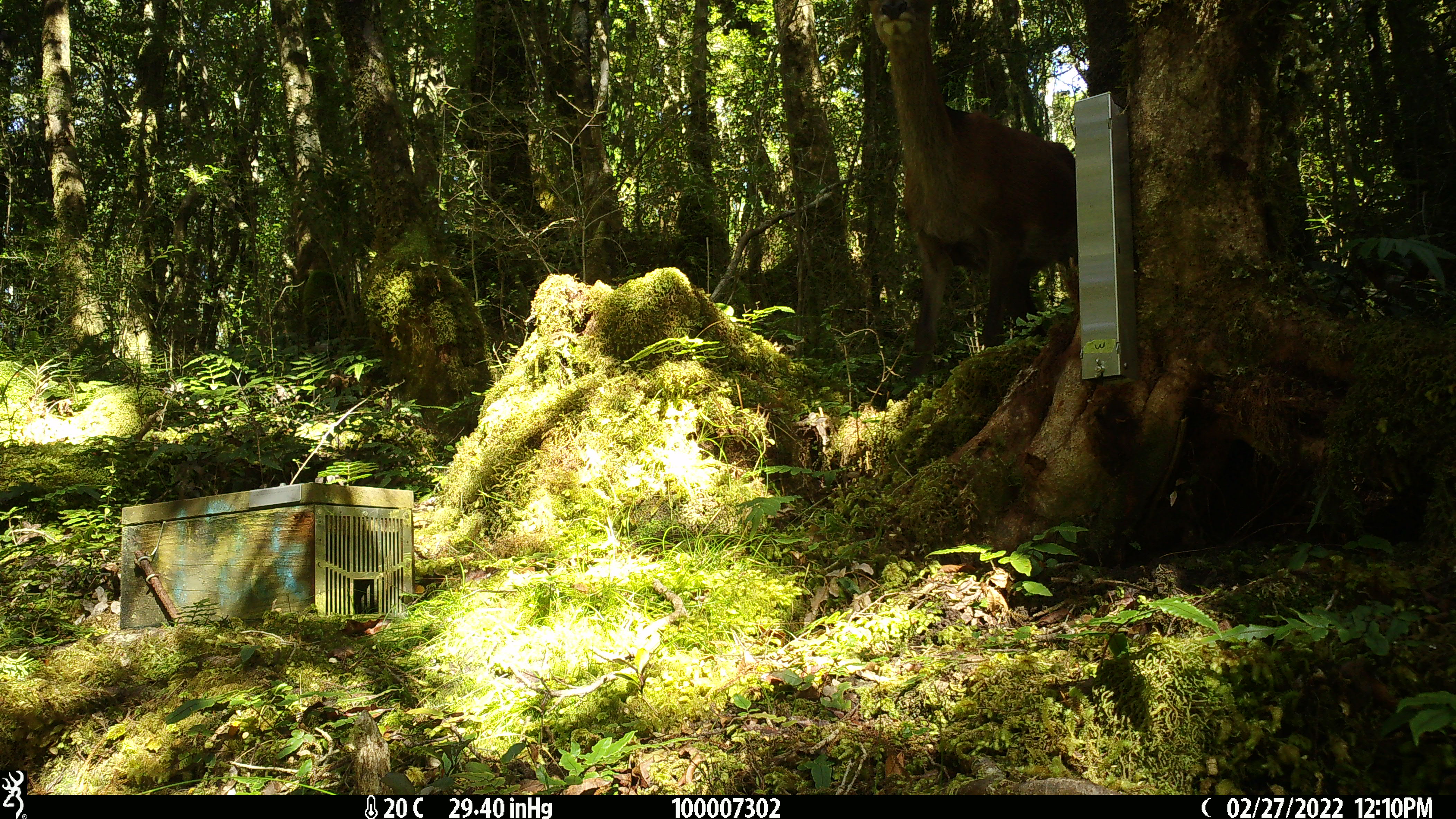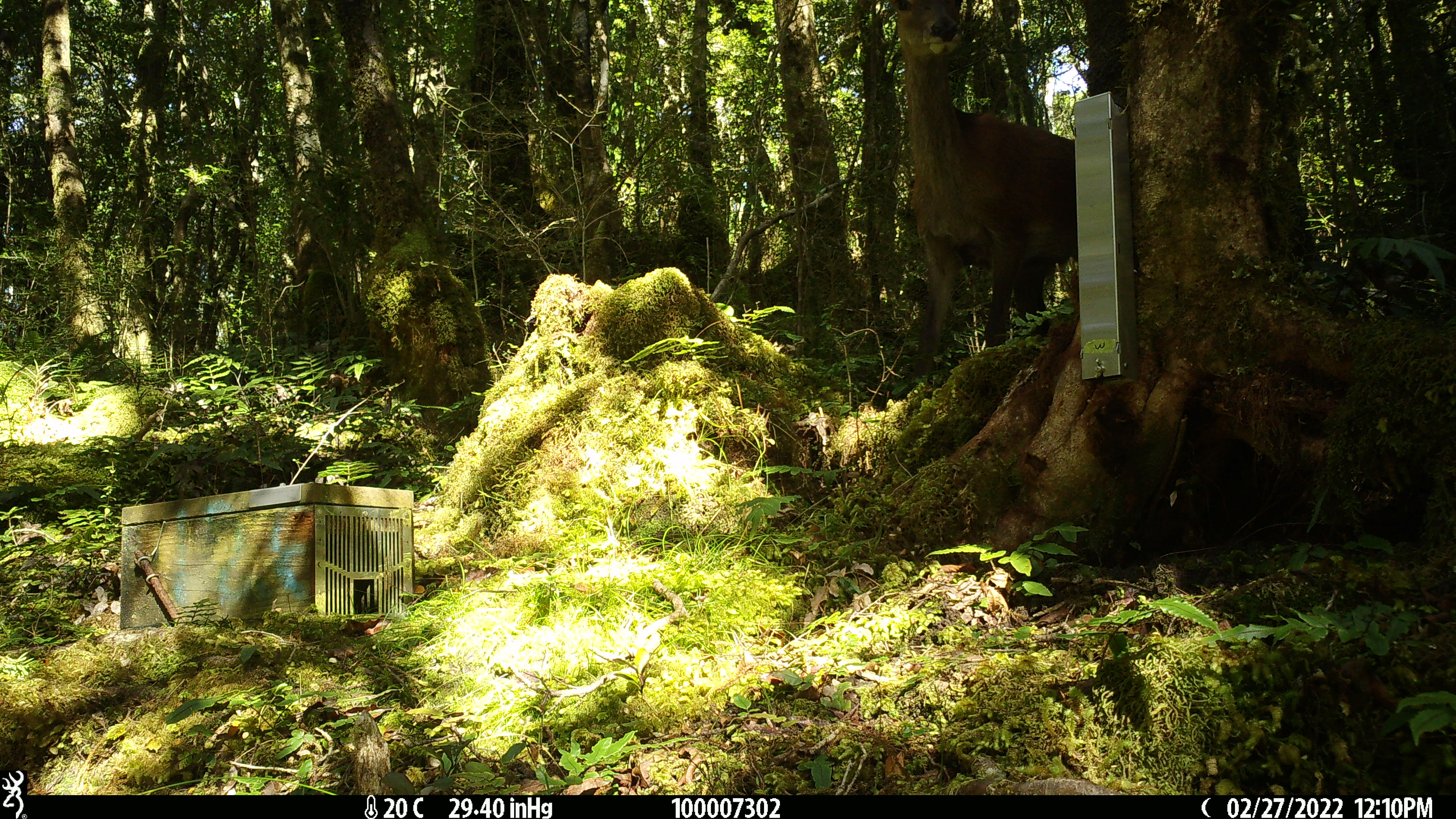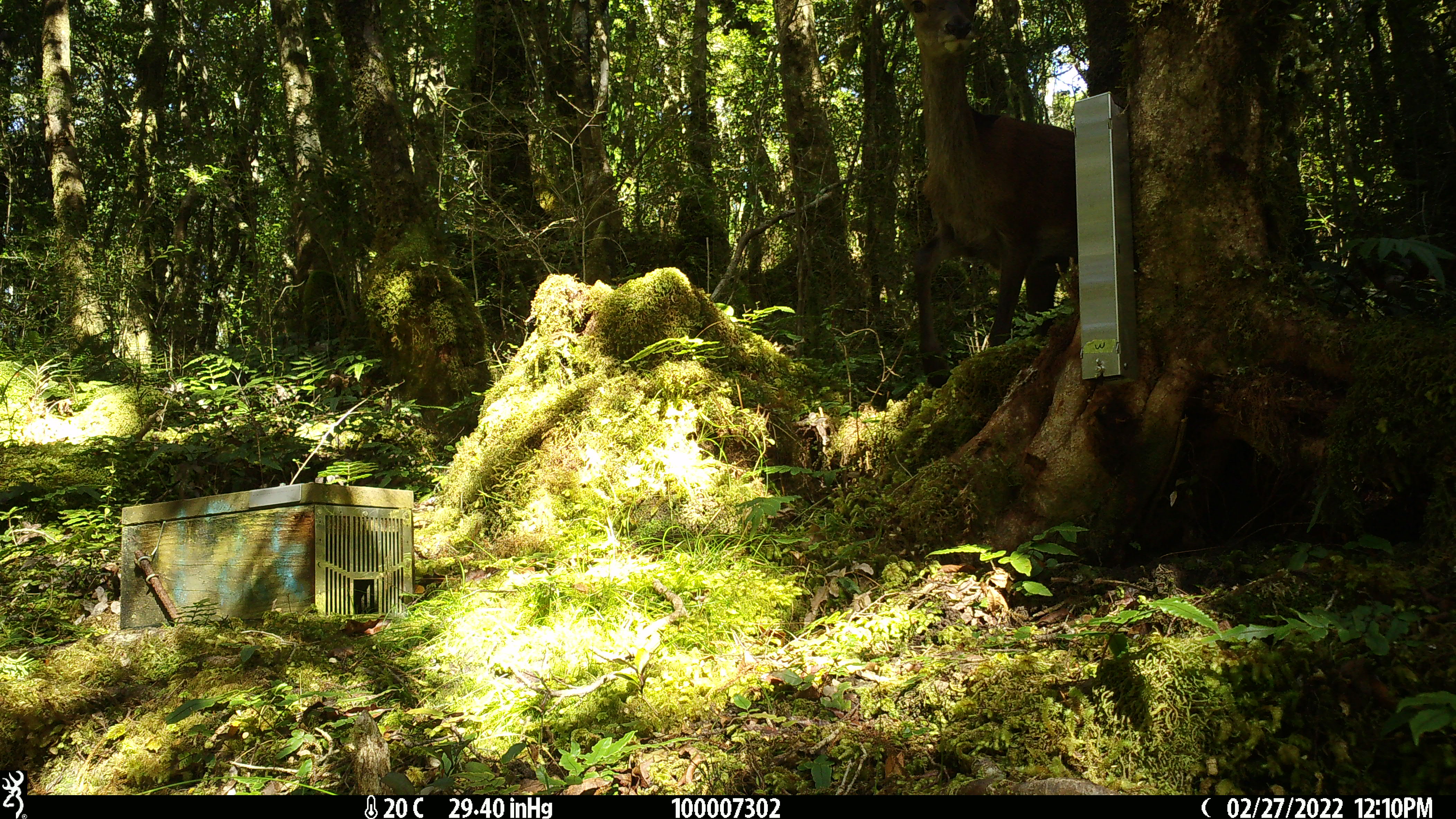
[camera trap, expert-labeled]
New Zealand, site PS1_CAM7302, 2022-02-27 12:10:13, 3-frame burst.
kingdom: Animalia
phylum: Chordata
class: Mammalia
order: Artiodactyla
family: Cervidae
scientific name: Cervidae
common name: deer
Deer (Cervidae).